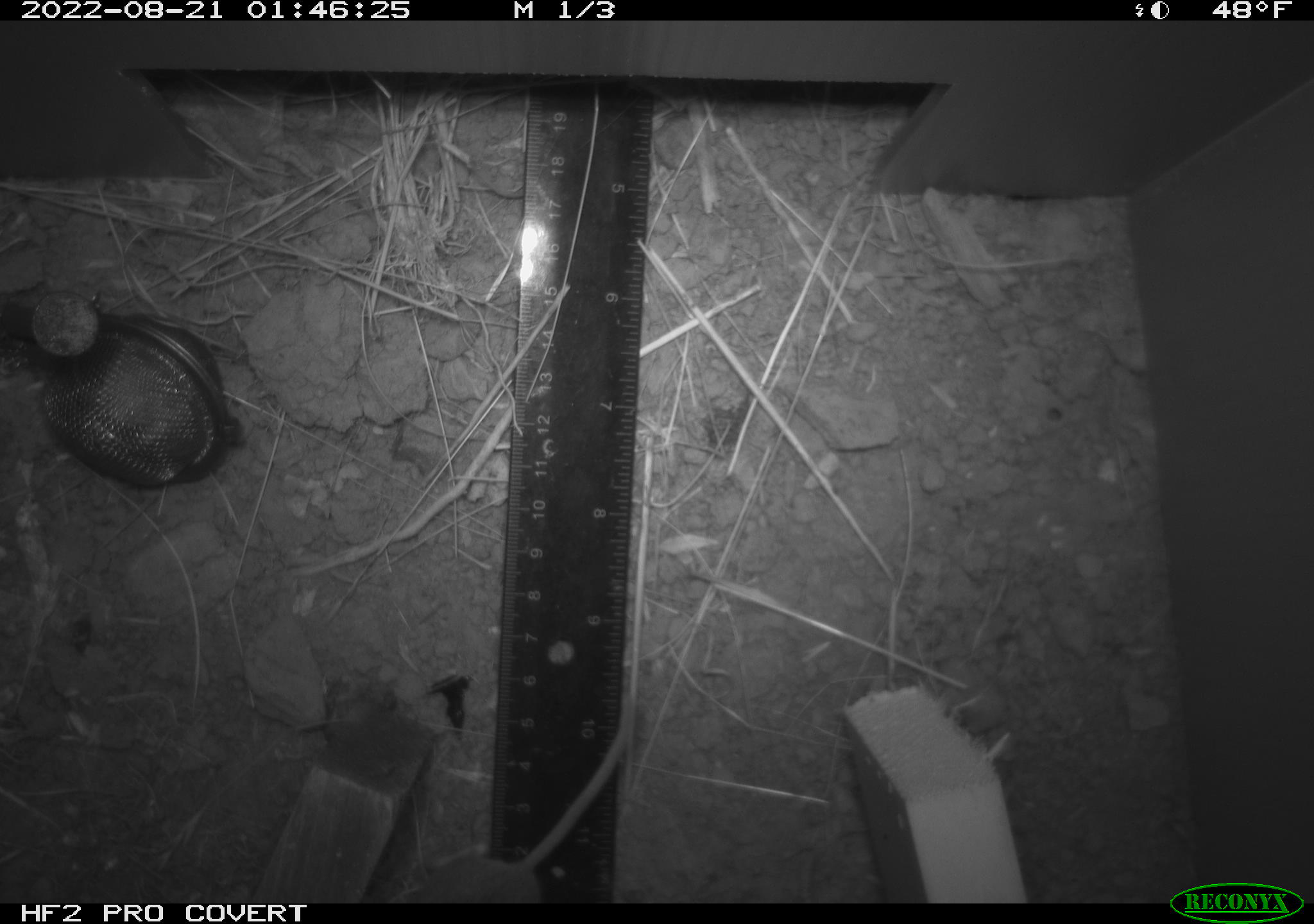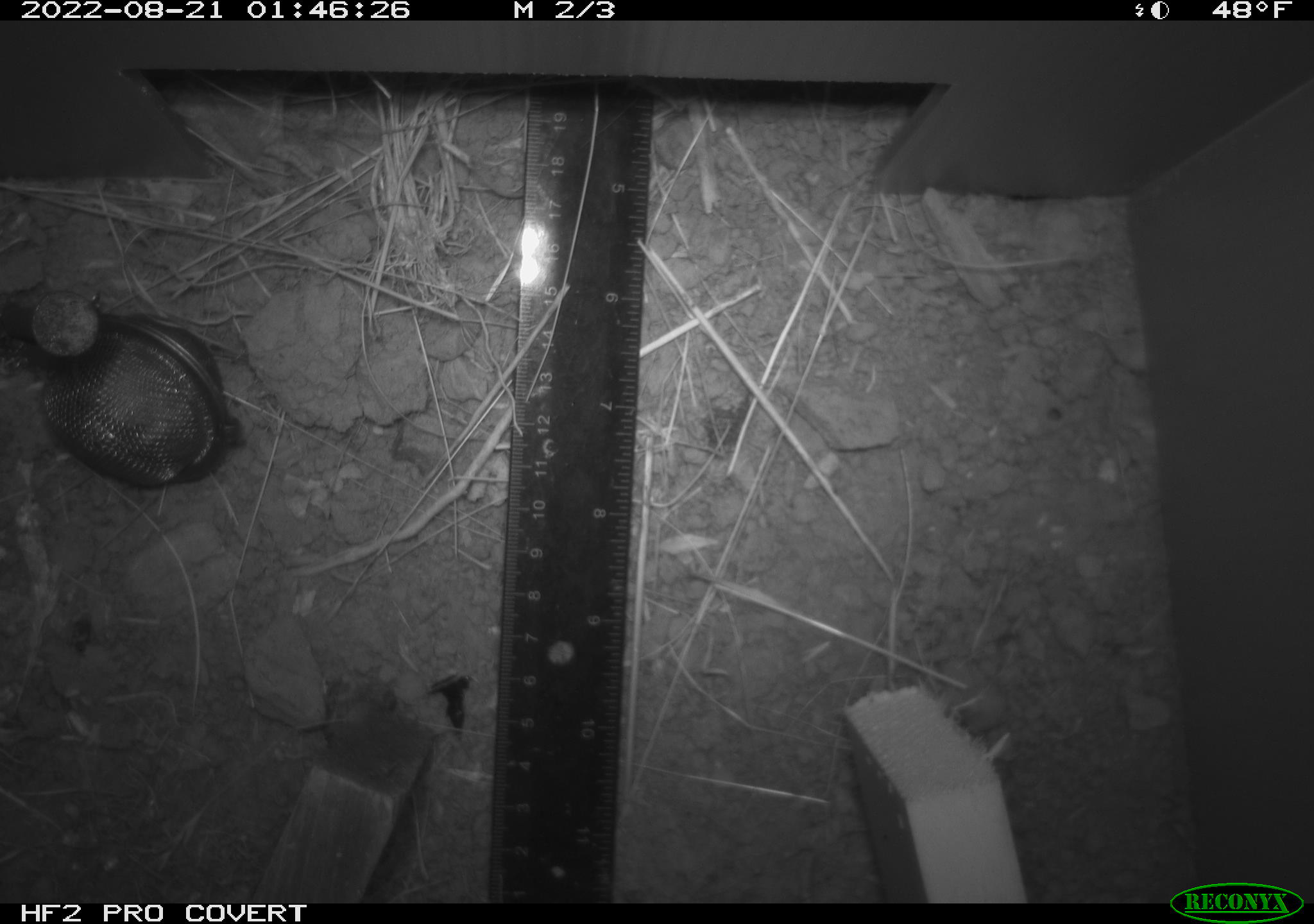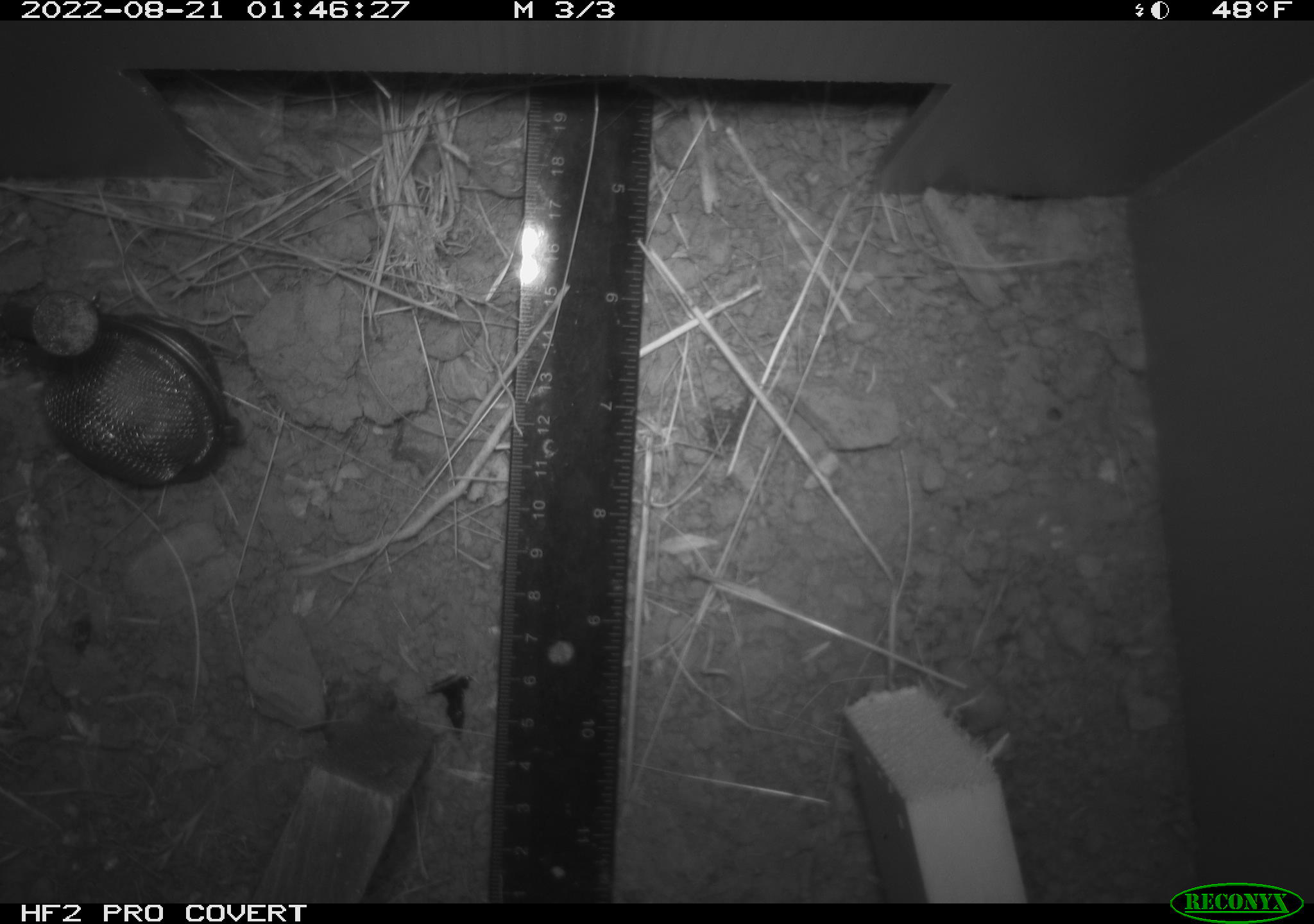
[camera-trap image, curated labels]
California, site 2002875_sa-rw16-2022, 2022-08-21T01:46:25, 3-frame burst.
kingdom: Animalia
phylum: Chordata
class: Mammalia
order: Rodentia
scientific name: Rodentia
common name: mouse species